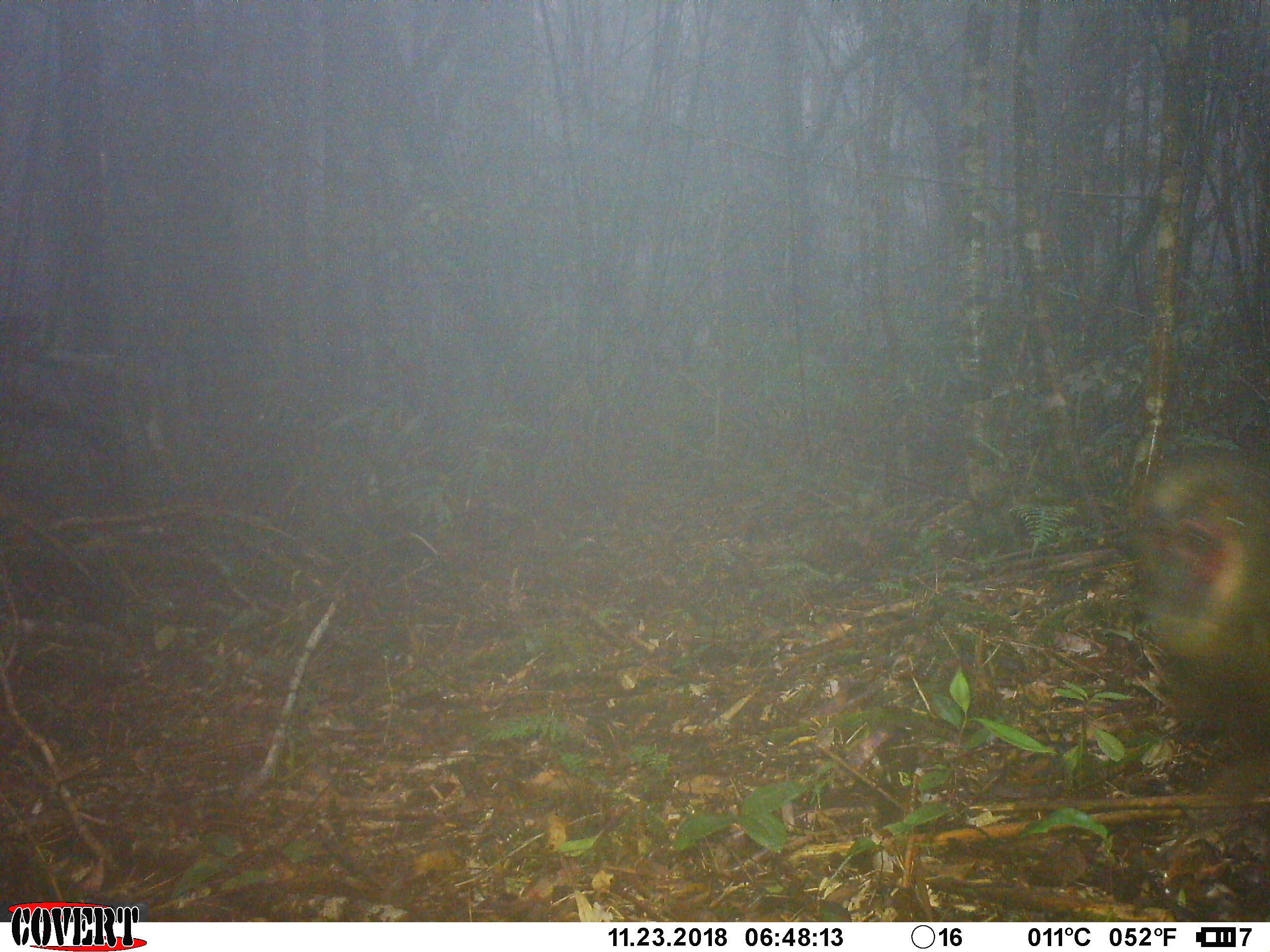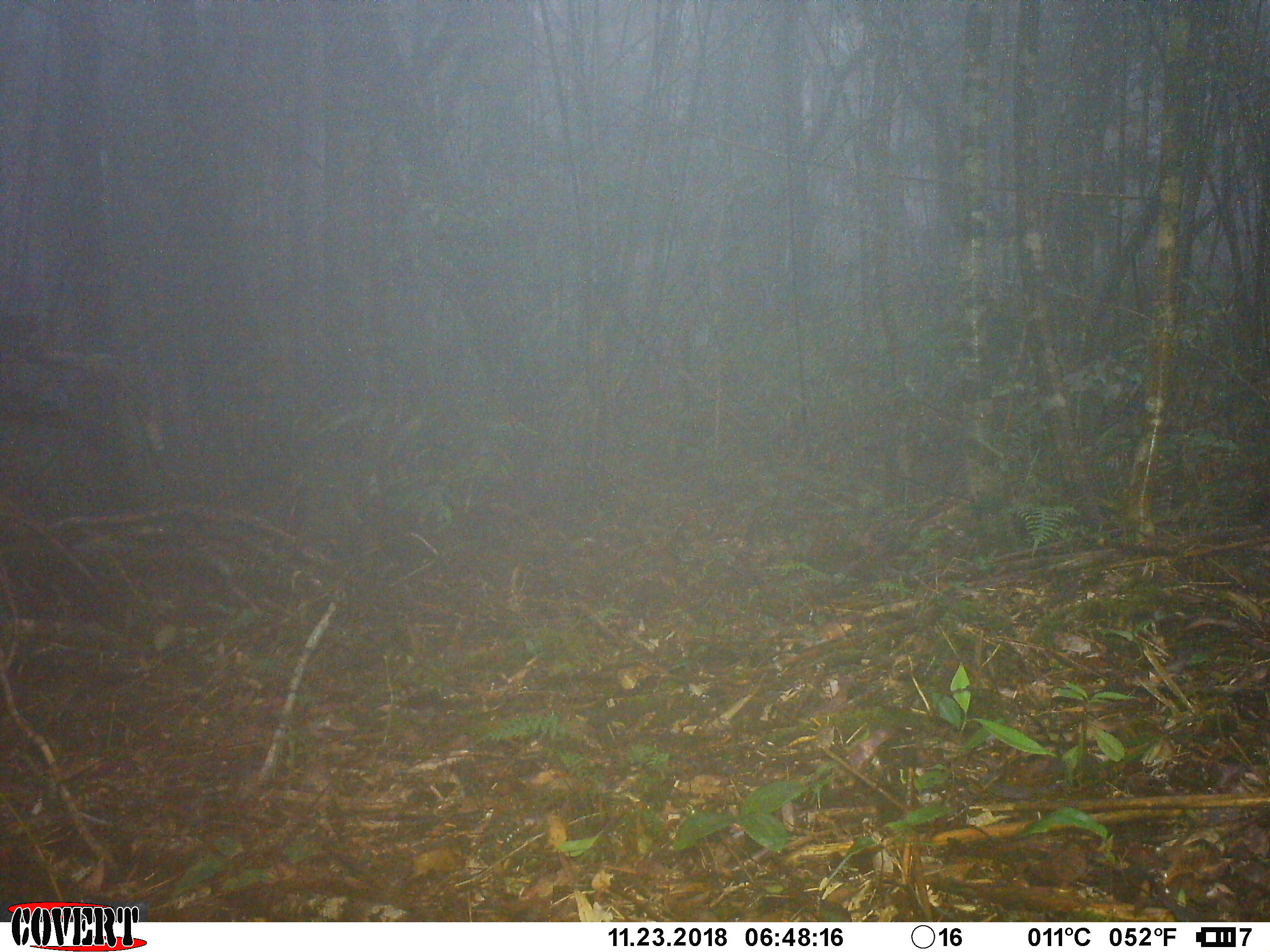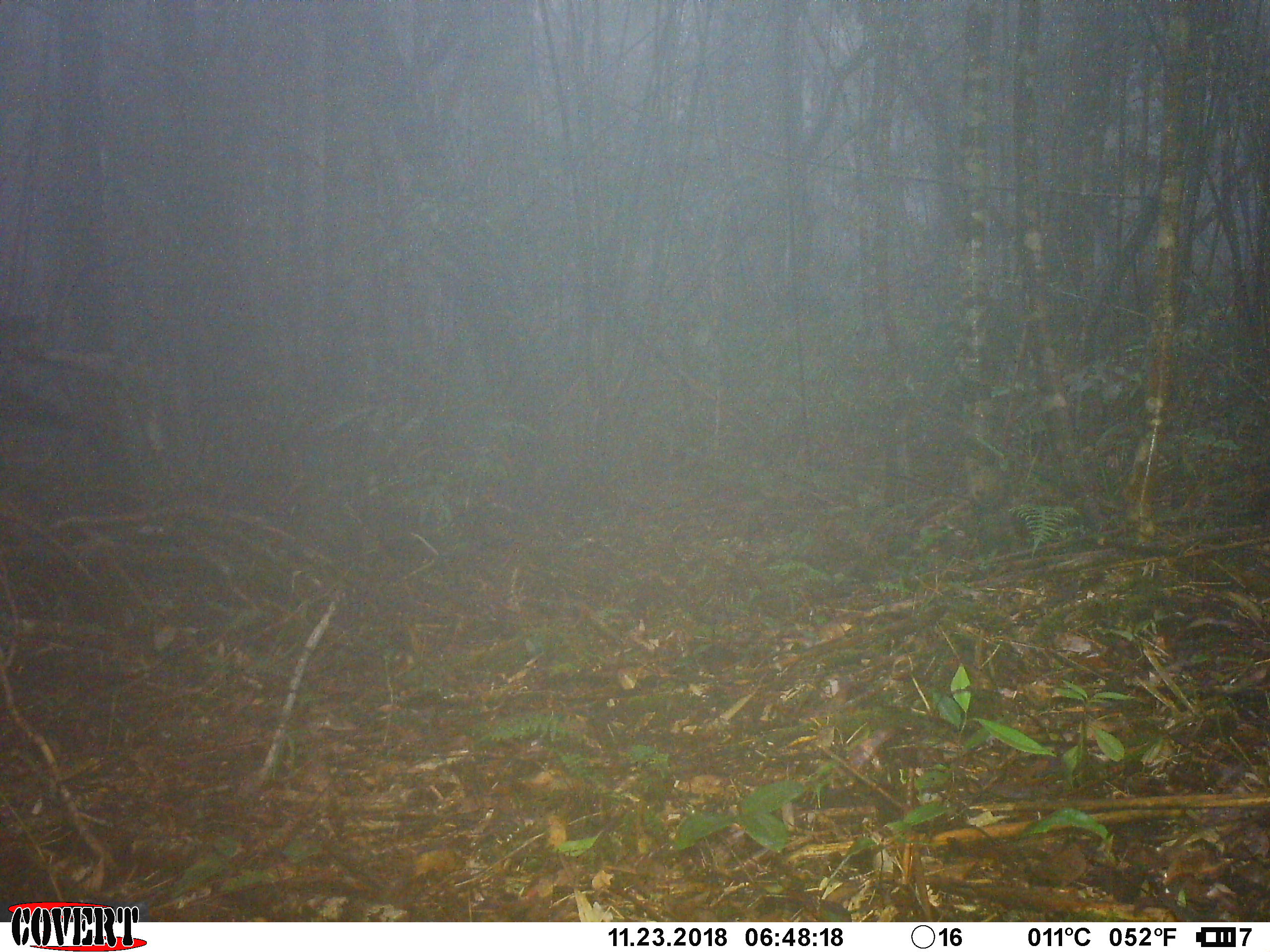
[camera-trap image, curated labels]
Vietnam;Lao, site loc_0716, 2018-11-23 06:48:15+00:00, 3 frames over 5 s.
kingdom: Animalia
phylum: Chordata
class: Mammalia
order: Primates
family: Cercopithecidae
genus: Macaca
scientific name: Macaca arctoides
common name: stump-tailed macaque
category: stump tailed macaque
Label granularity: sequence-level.